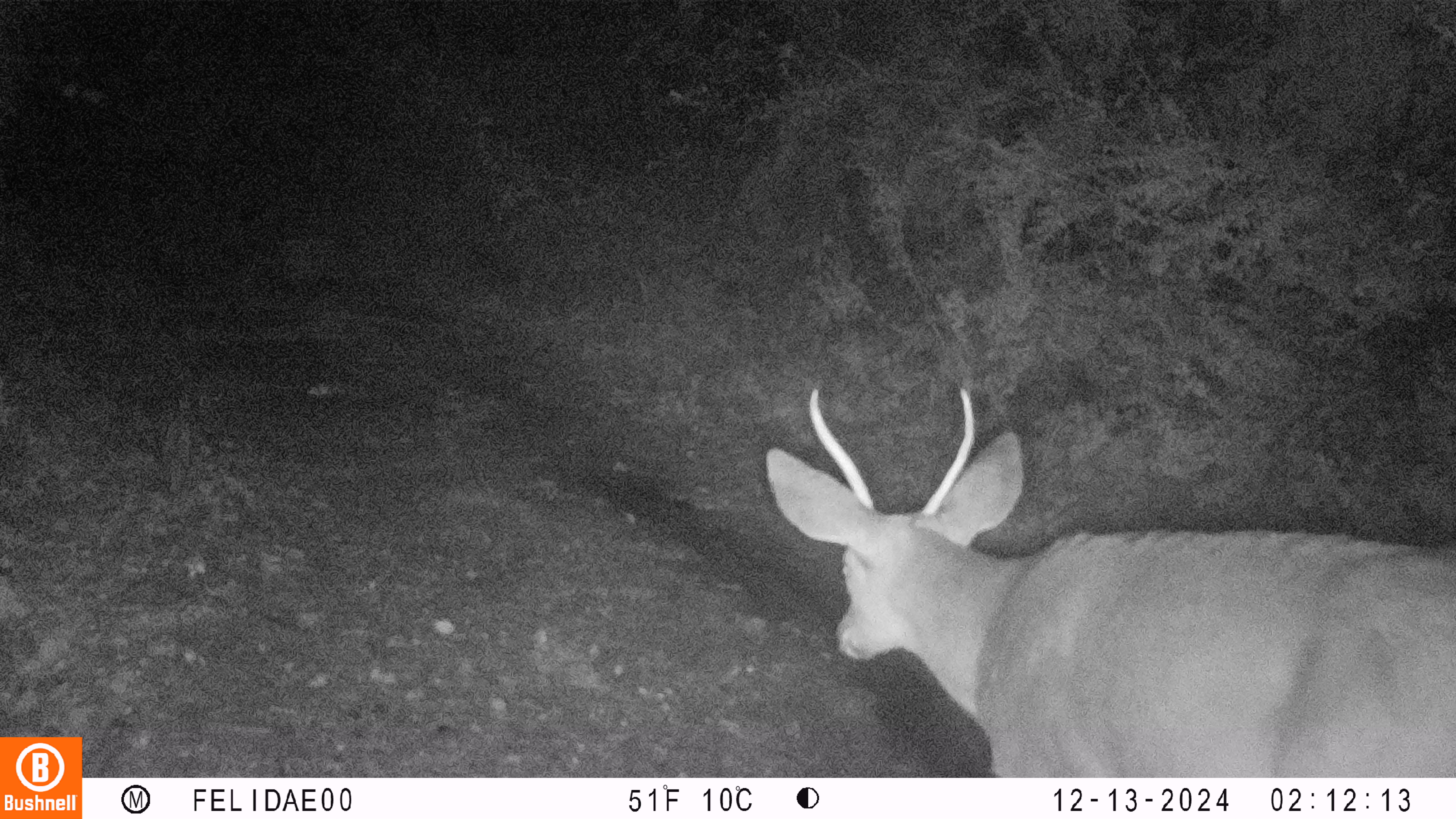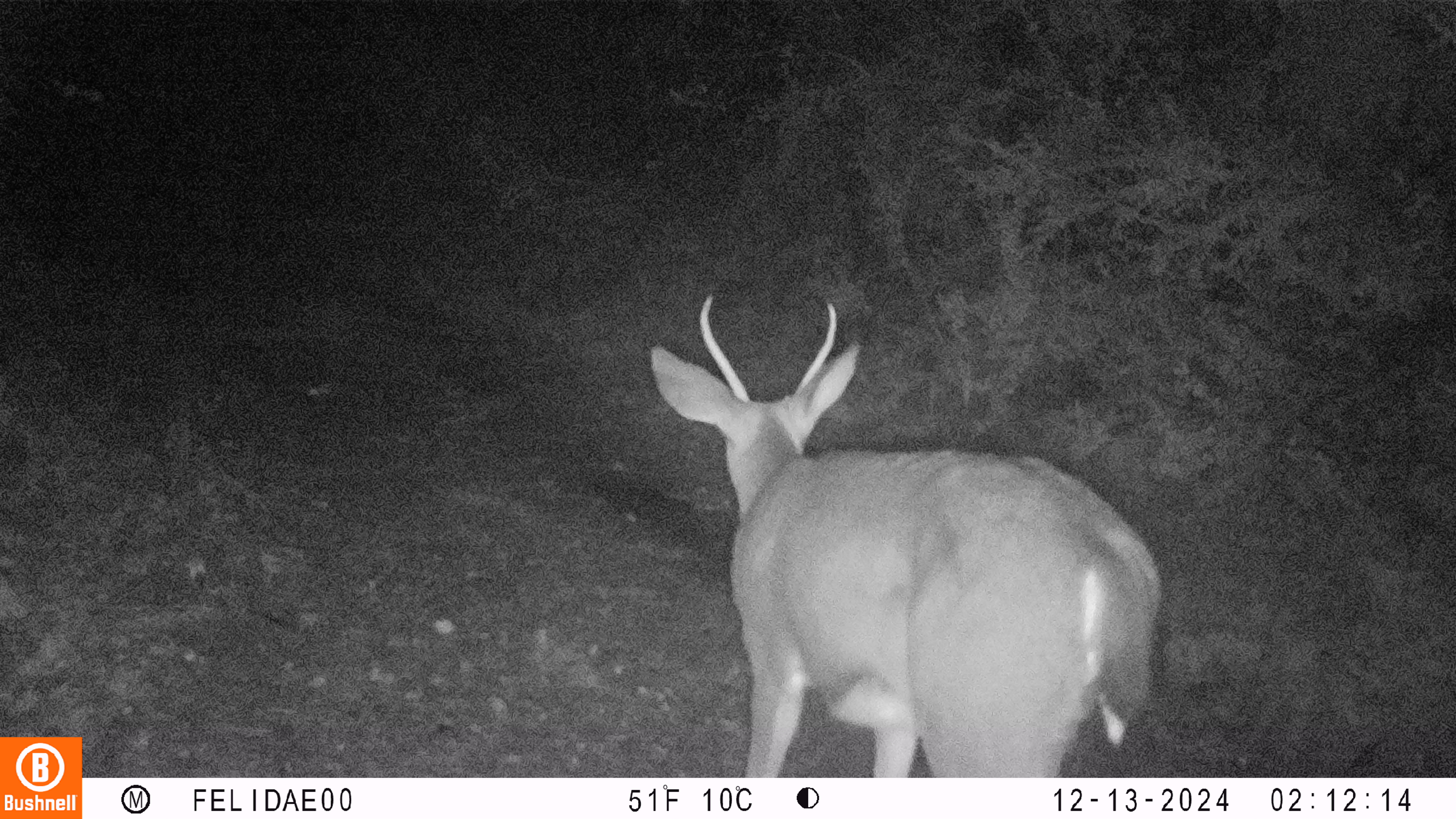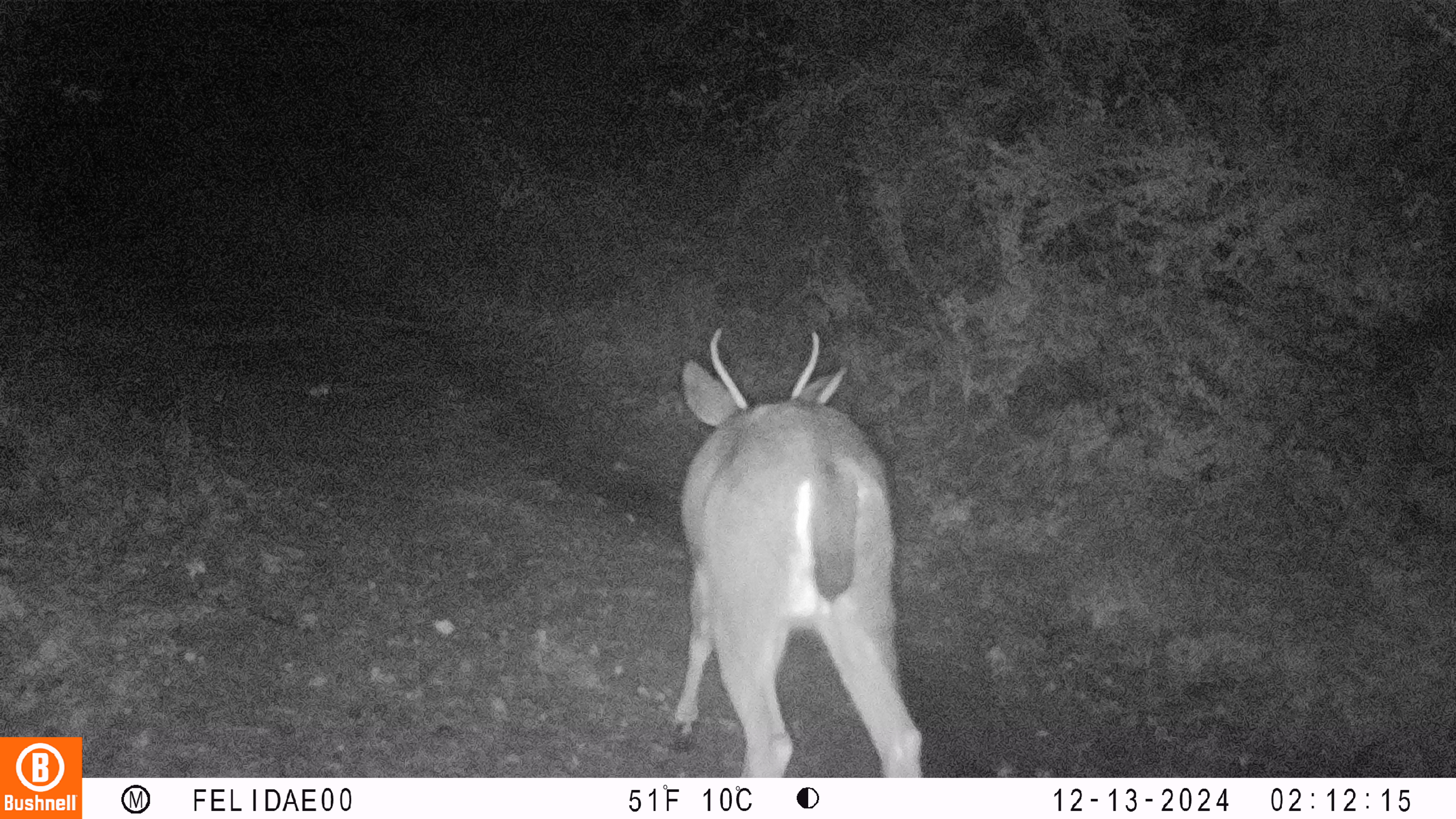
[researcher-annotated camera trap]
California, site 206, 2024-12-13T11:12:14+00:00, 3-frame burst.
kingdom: Animalia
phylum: Chordata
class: Mammalia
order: Artiodactyla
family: Cervidae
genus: Odocoileus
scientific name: Odocoileus hemionus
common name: mule deer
Mule deer (Odocoileus hemionus).